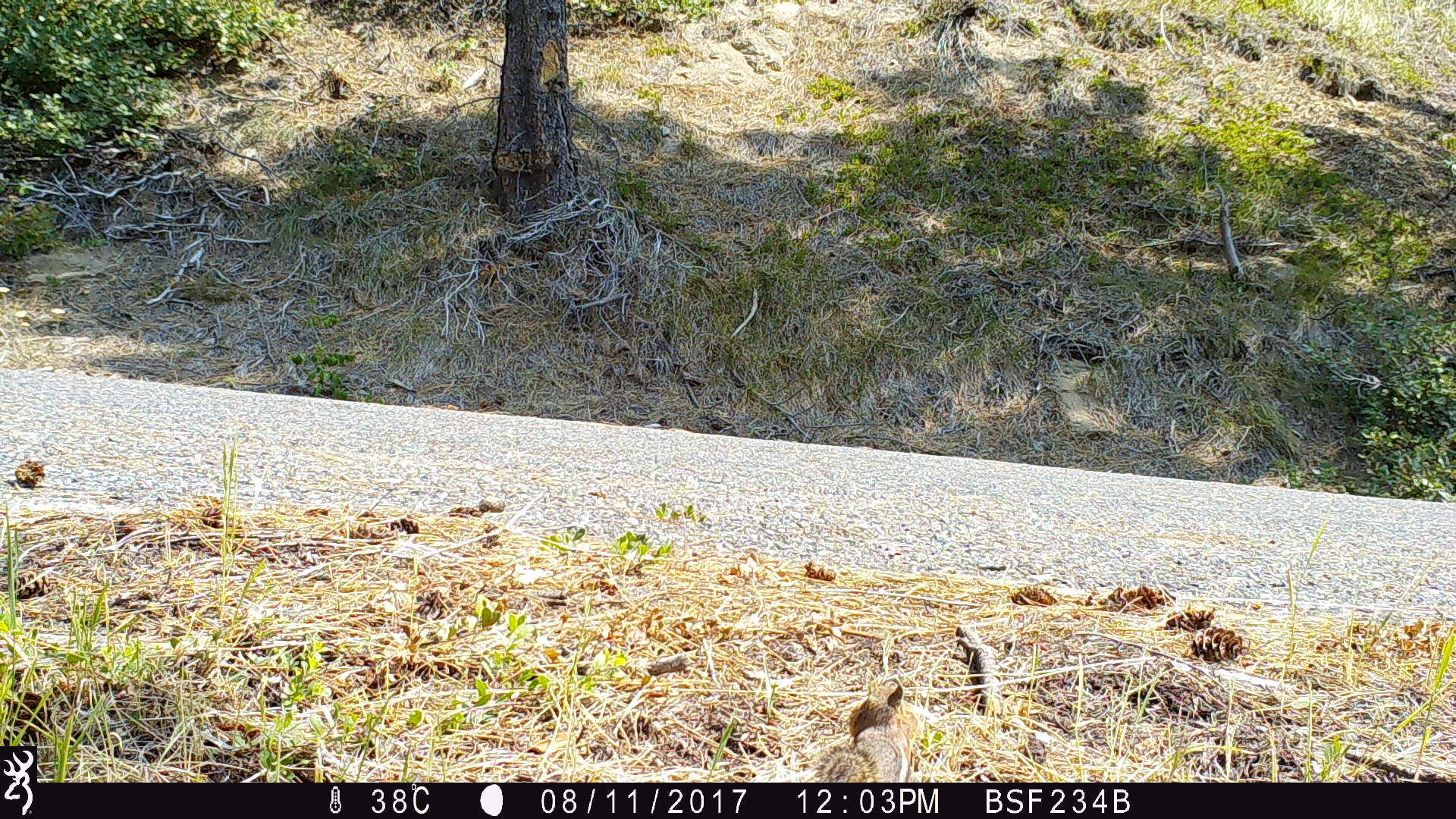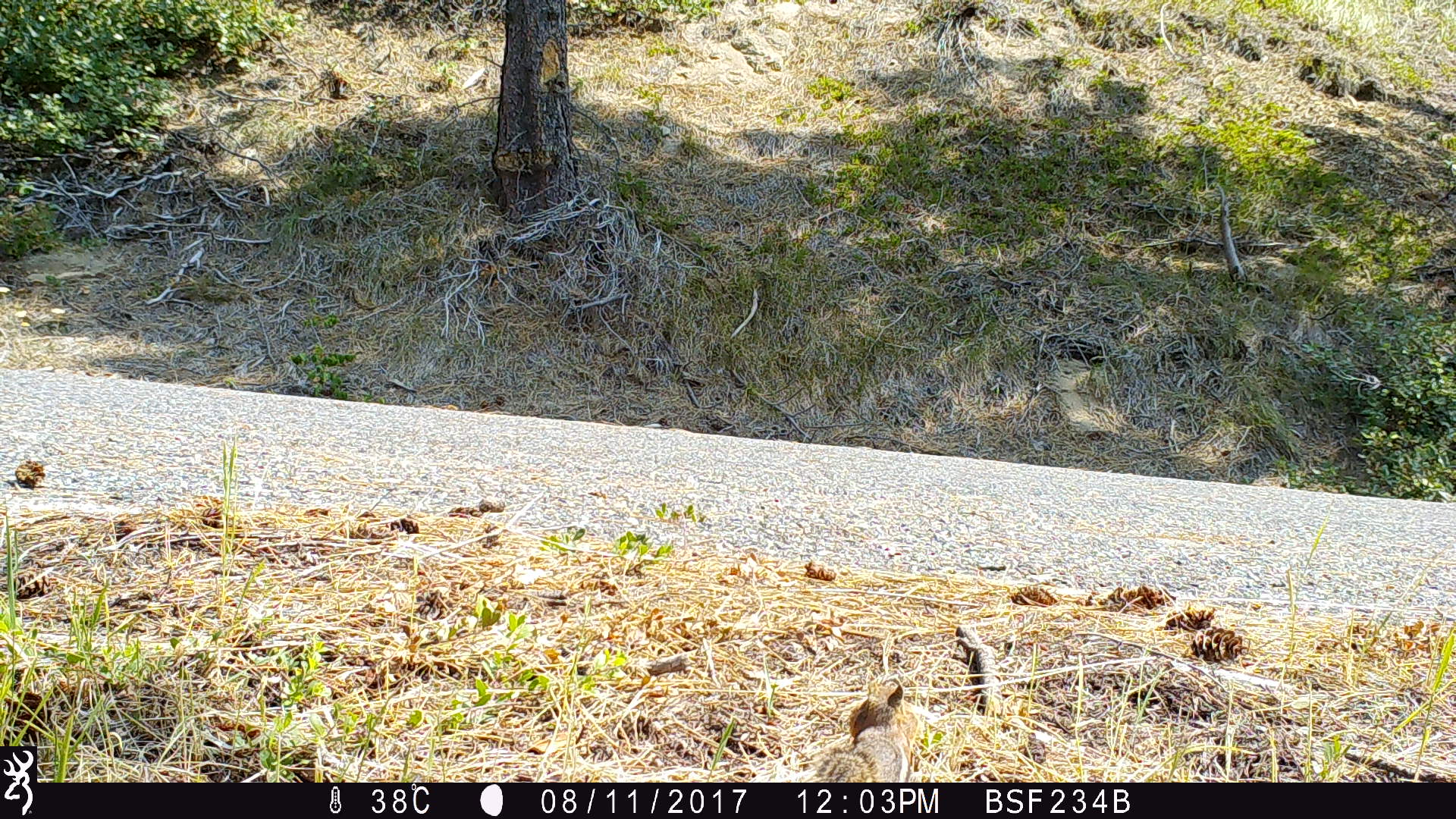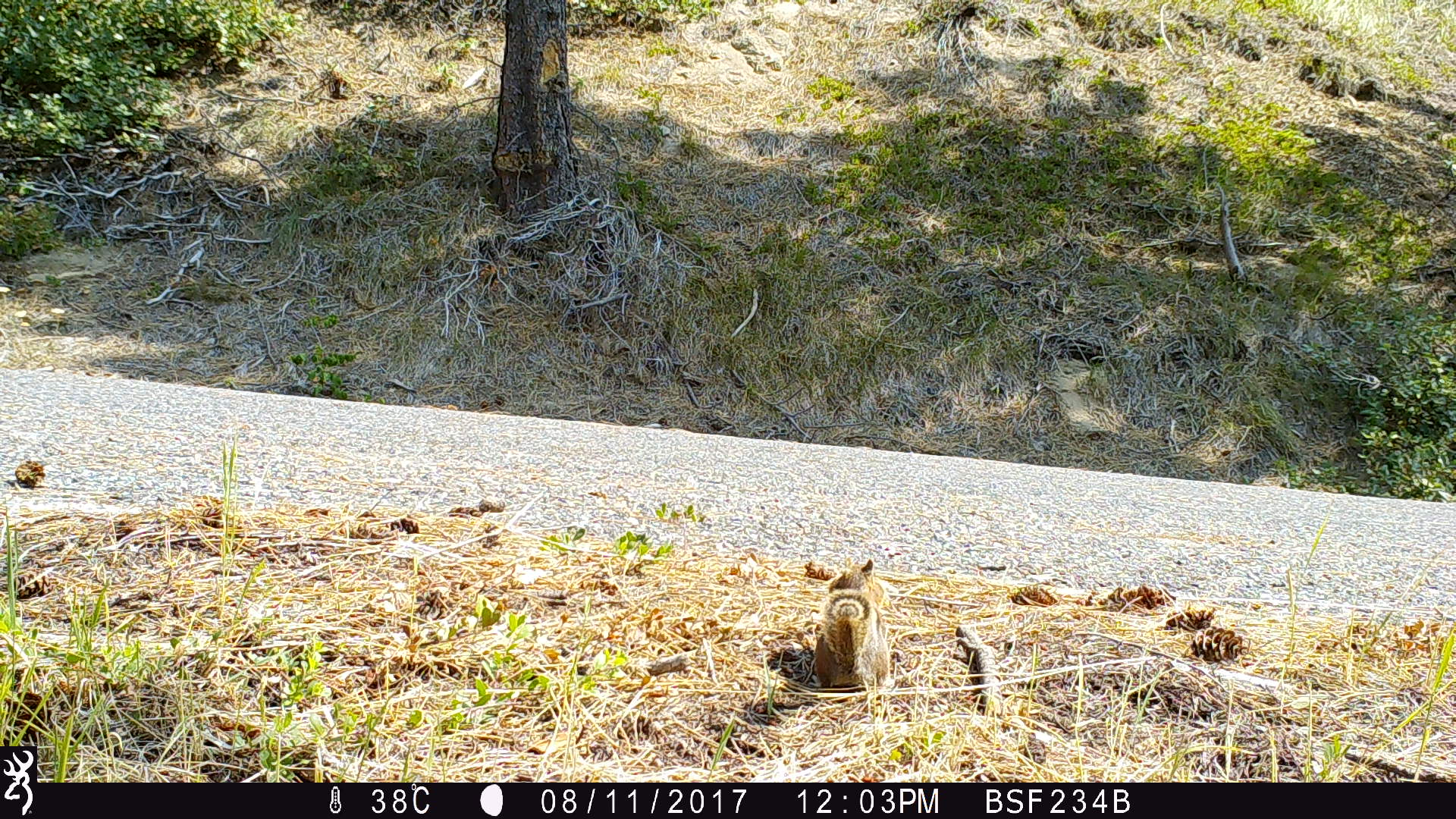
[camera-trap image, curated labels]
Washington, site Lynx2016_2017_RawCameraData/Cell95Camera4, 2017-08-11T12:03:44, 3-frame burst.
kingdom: Animalia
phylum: Chordata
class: Mammalia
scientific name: Mammalia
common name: small mammal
Small mammal (Mammalia). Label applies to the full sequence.